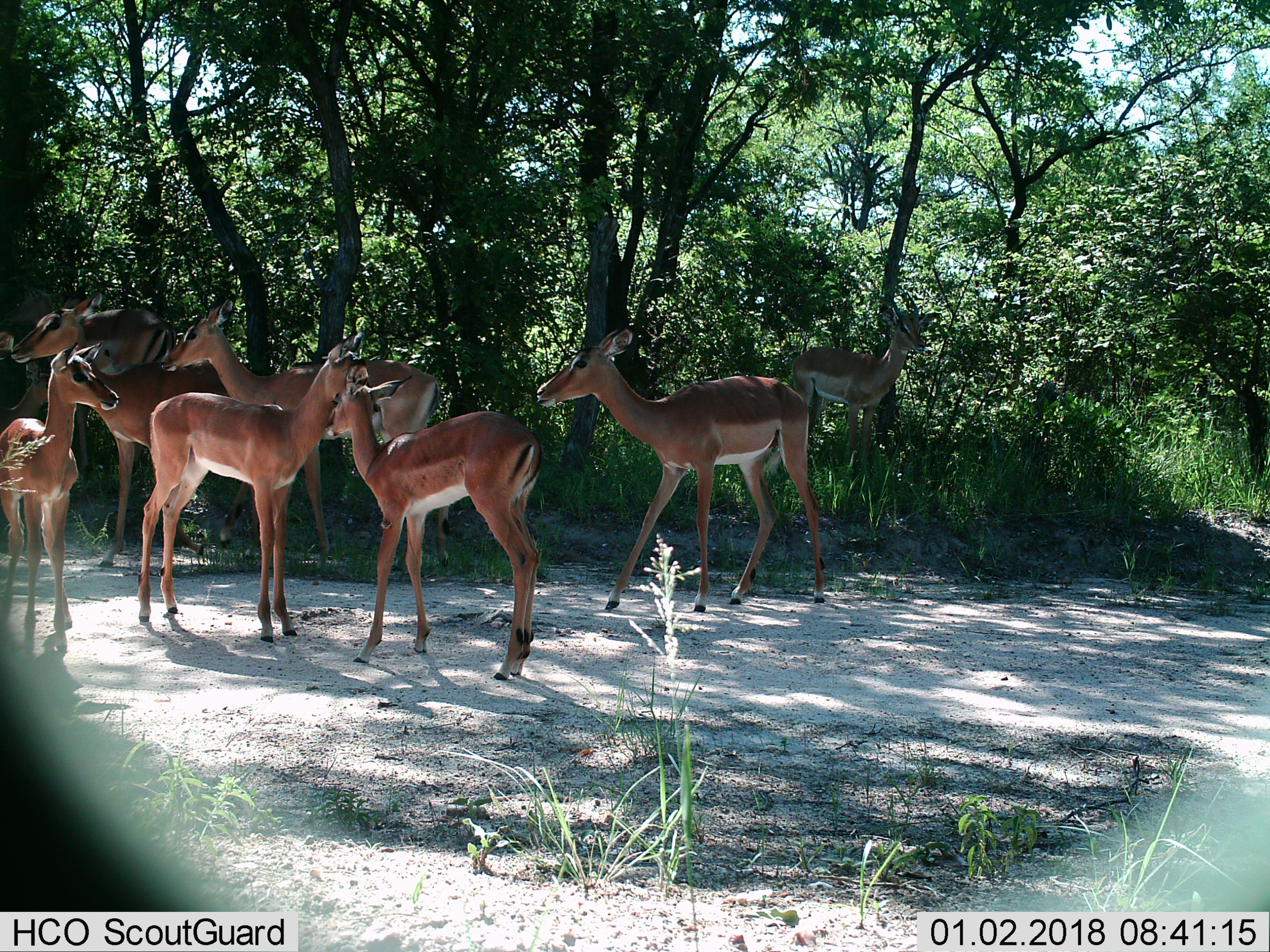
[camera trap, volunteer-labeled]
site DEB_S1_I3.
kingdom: Animalia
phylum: Chordata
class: Mammalia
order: Artiodactyla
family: Bovidae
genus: Aepyceros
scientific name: Aepyceros melampus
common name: impala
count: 8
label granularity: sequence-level